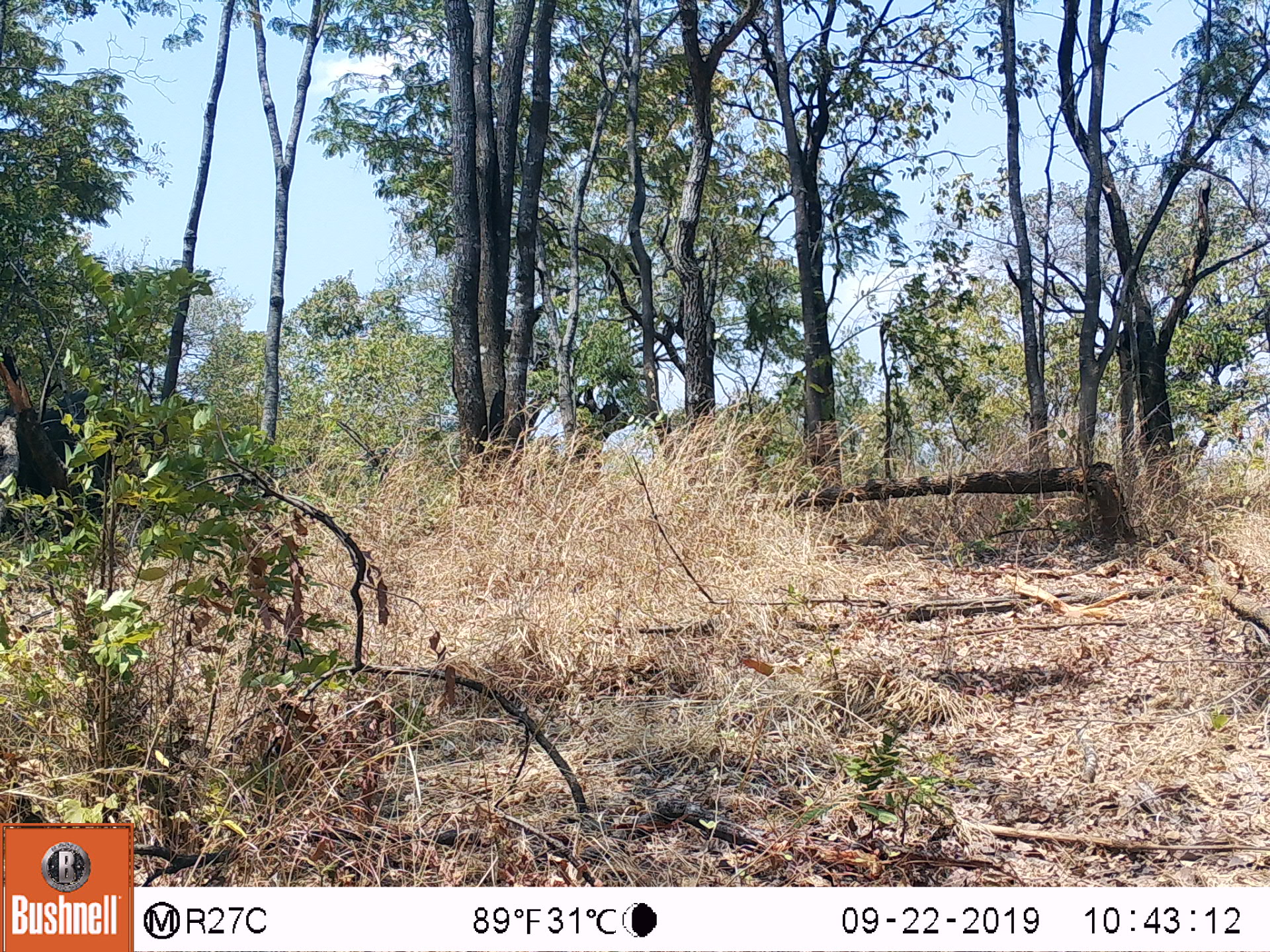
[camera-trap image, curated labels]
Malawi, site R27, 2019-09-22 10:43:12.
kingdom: Animalia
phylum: Chordata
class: Mammalia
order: Proboscidea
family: Elephantidae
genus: Loxodonta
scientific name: Loxodonta africana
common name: african savanna elephant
African savanna elephant (Loxodonta africana), count 1.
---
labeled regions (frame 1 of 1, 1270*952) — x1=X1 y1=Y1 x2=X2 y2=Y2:
african savanna elephant: x1=18 y1=368 x2=181 y2=533